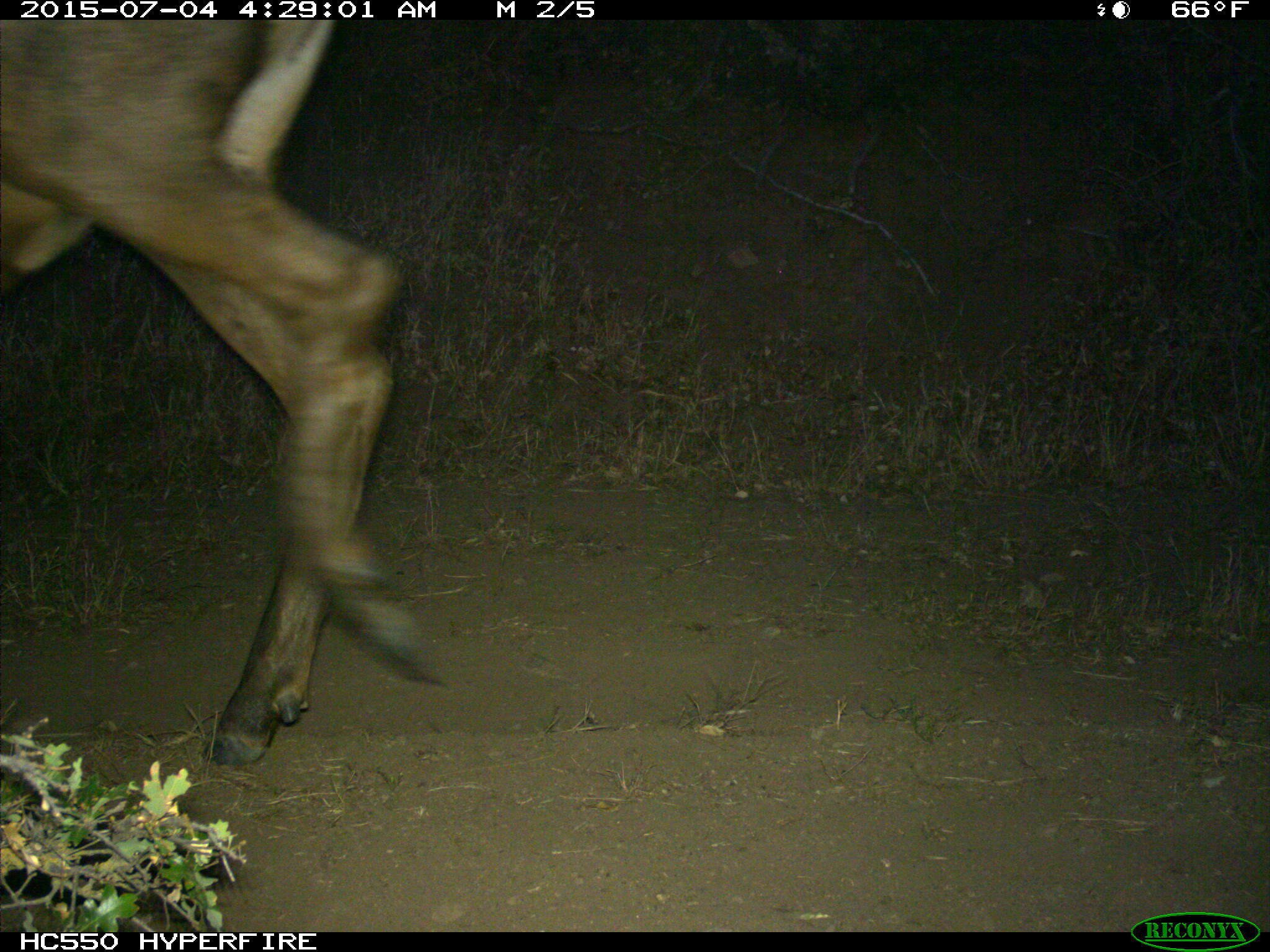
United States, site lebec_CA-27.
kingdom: Animalia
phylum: Chordata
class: Mammalia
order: Artiodactyla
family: Cervidae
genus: Cervus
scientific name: Cervus canadensis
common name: elk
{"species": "Cervus canadensis (elk)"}